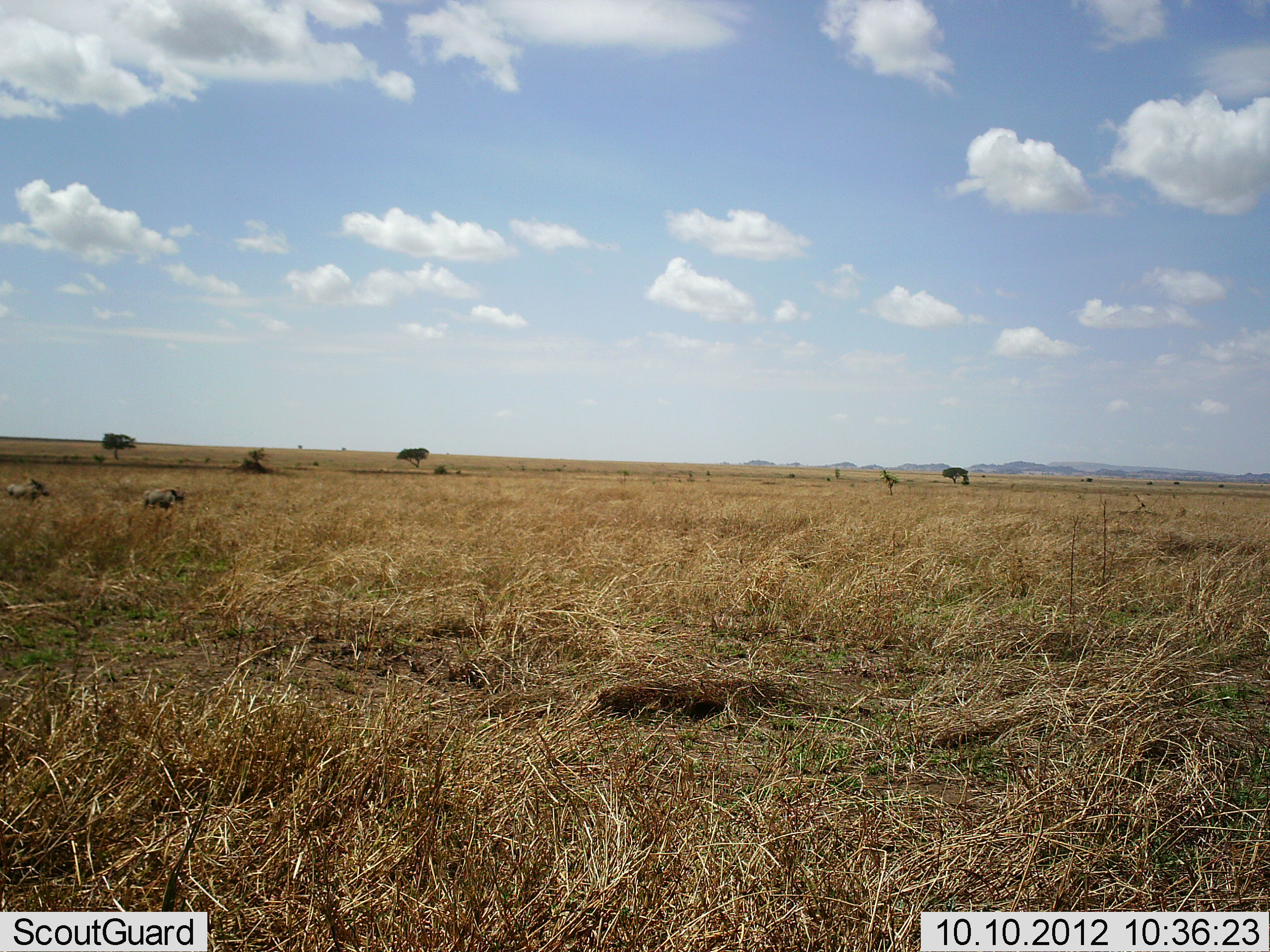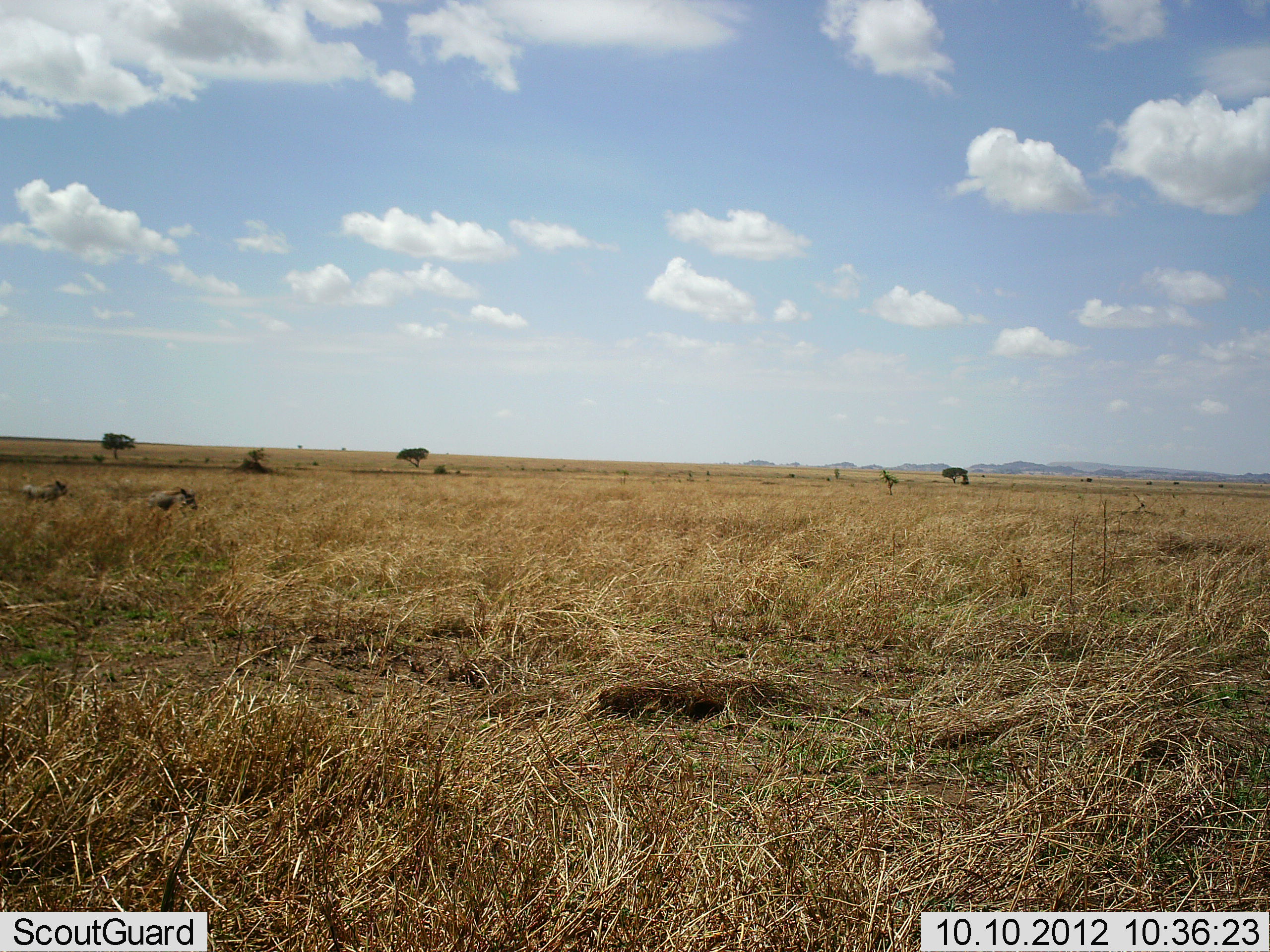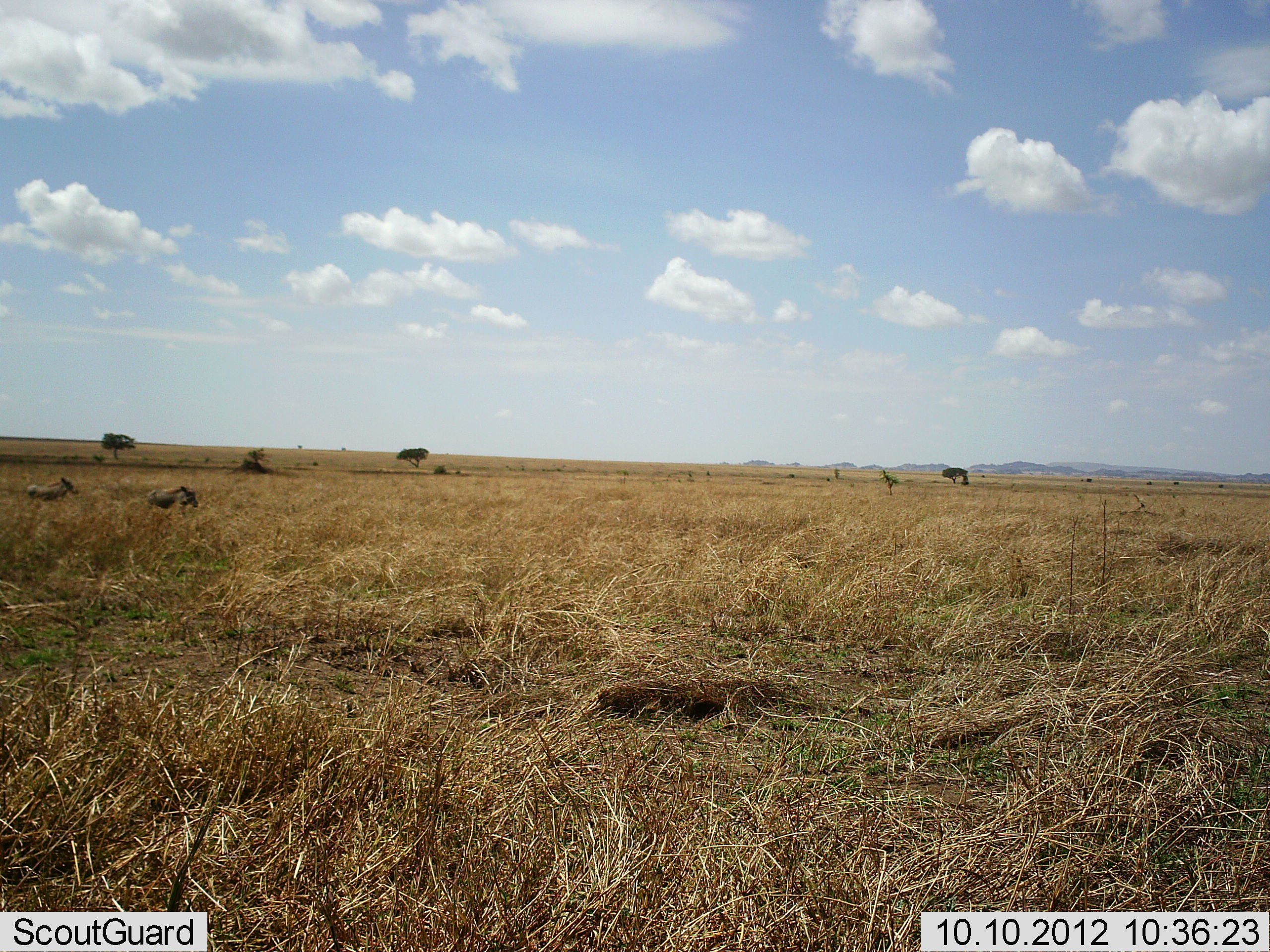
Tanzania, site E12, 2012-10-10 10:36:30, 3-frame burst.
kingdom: Animalia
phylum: Chordata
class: Mammalia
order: Artiodactyla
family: Suidae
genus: Phacochoerus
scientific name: Phacochoerus africanus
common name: warthog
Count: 2.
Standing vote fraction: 10%.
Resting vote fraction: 0%.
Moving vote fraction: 90%.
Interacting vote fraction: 0%.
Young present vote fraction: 0%.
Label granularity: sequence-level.